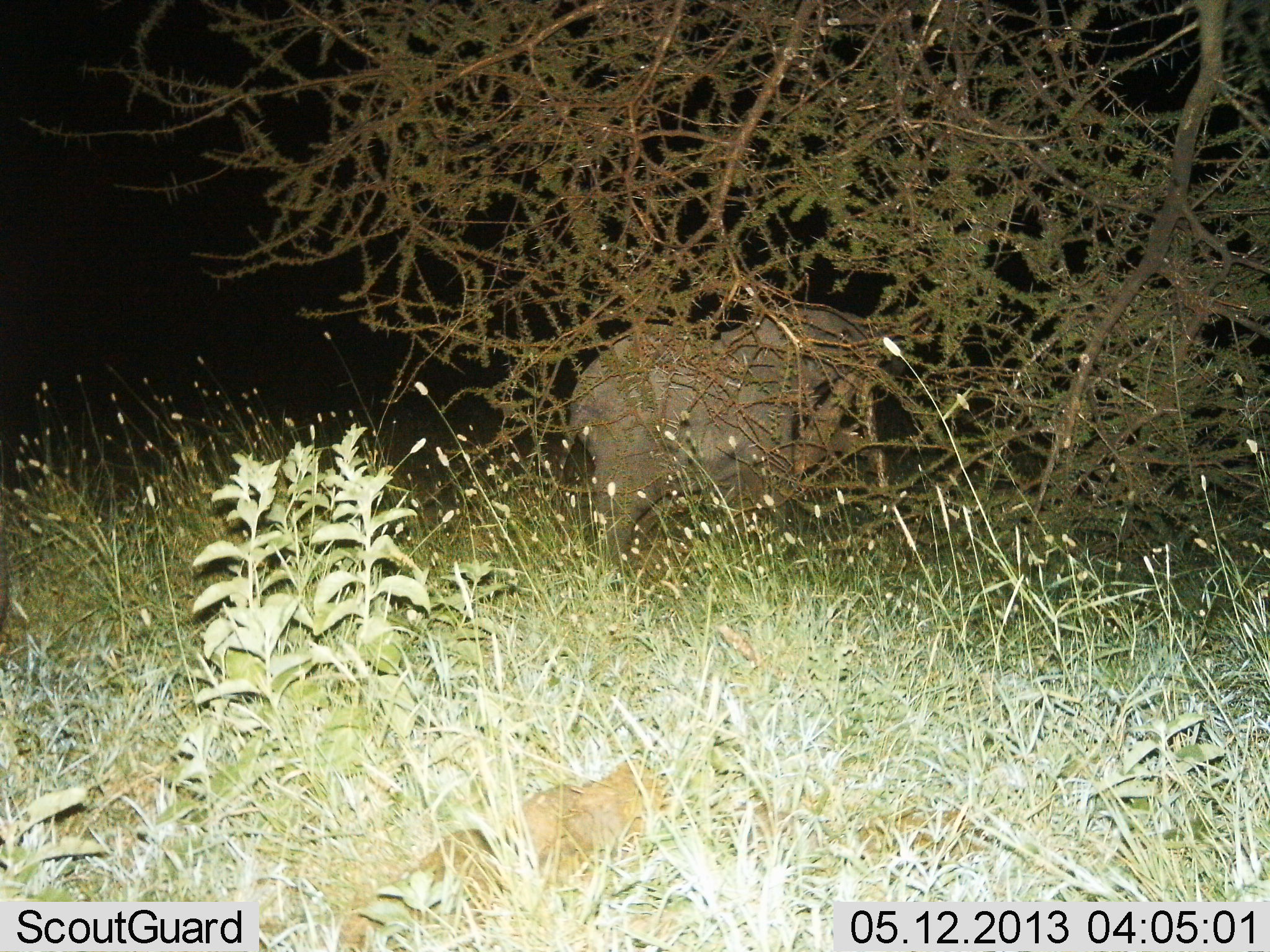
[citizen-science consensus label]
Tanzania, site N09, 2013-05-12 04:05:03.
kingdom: Animalia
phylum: Chordata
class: Mammalia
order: Proboscidea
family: Elephantidae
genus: Loxodonta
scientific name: Loxodonta africana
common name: african bush elephant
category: elephant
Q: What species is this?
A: Elephant (african bush elephant) (Loxodonta africana).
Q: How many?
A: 1.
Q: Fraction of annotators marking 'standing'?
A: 70%.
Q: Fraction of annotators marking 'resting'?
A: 0%.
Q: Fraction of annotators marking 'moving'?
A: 10%.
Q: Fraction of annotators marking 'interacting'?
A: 0%.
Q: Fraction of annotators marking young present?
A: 30%.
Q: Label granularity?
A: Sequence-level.